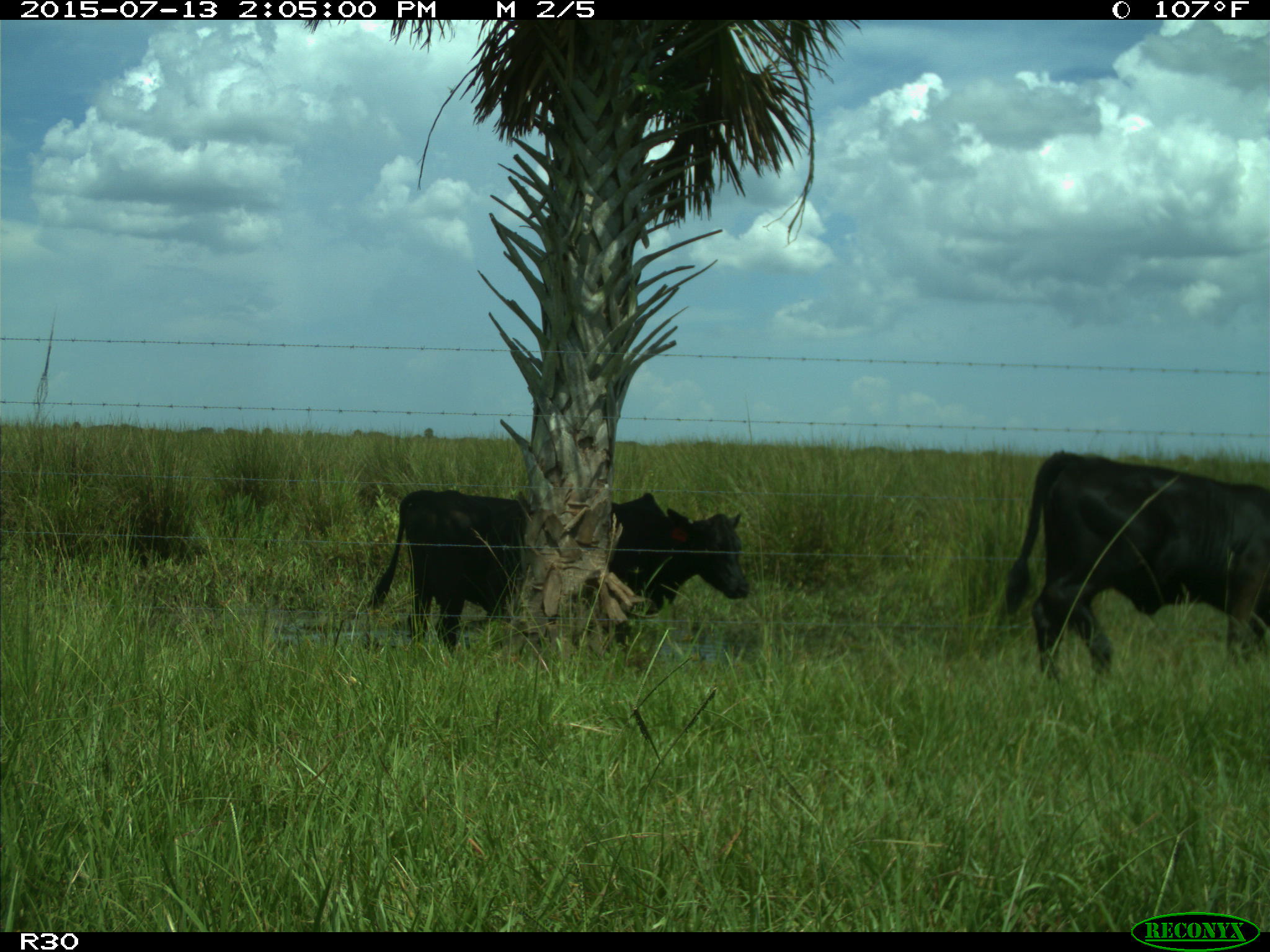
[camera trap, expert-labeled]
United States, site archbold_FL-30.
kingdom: Animalia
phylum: Chordata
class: Mammalia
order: Artiodactyla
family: Bovidae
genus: Bos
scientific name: Bos taurus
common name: domestic cow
Bos taurus (domestic cow).